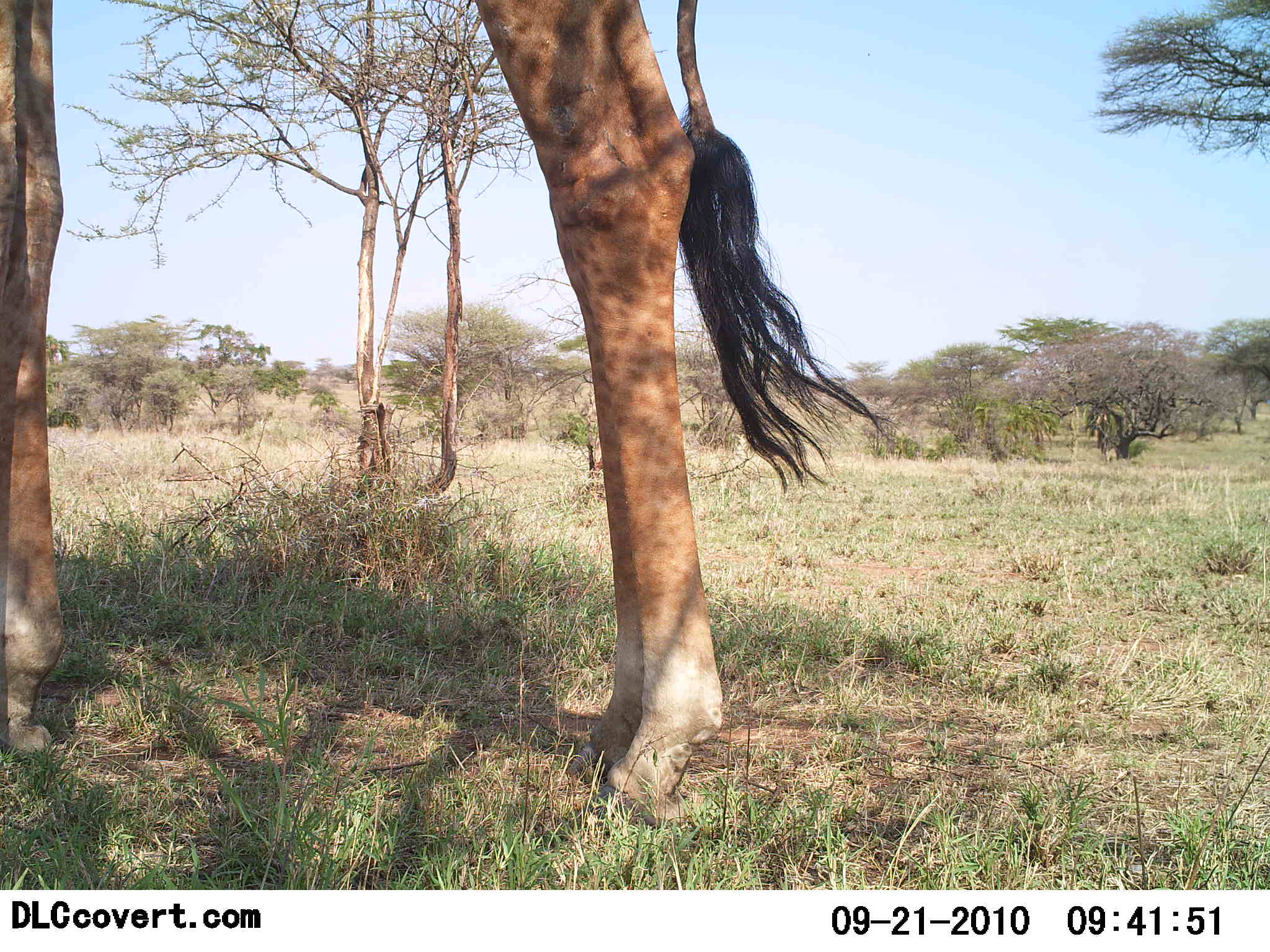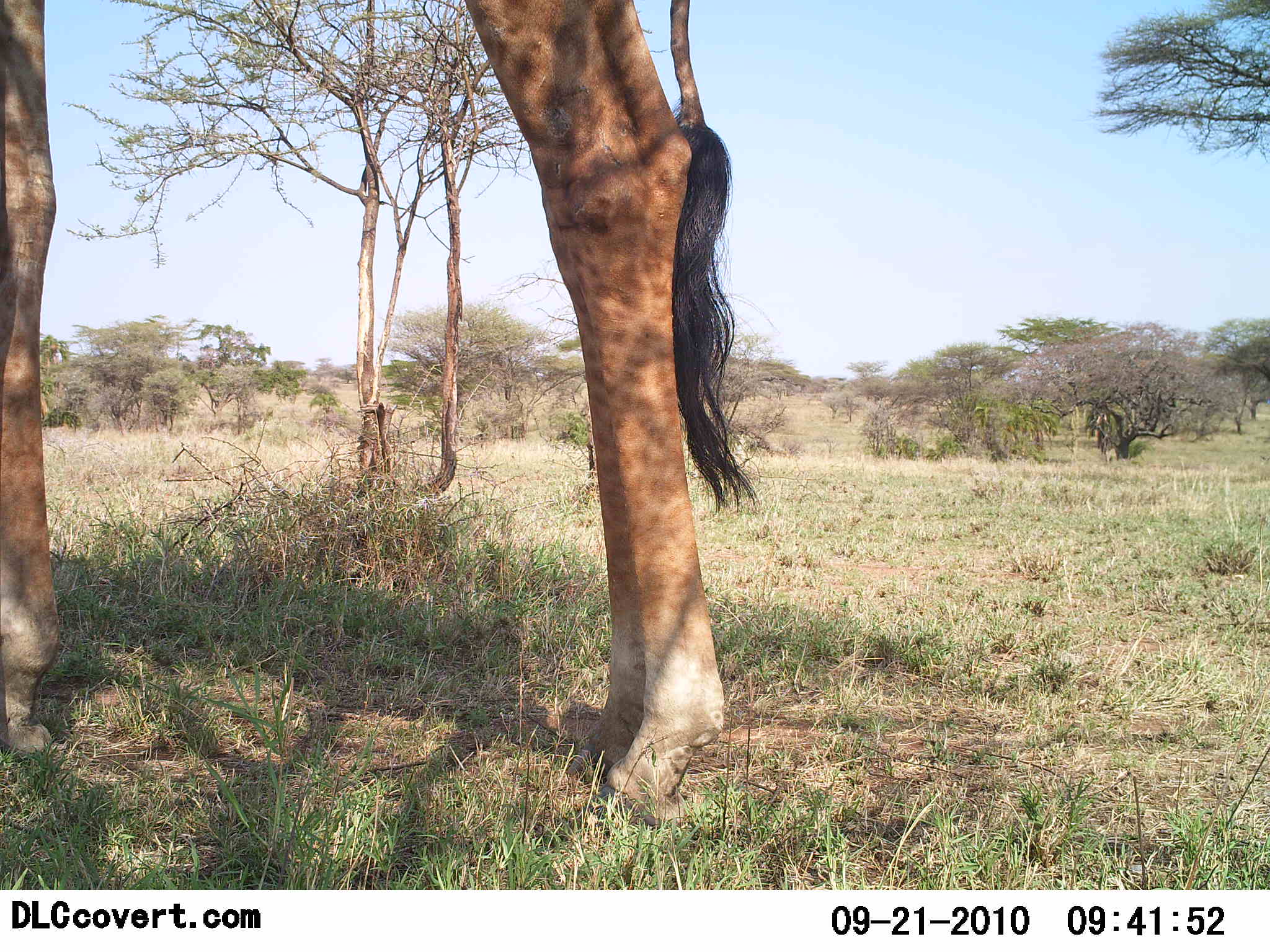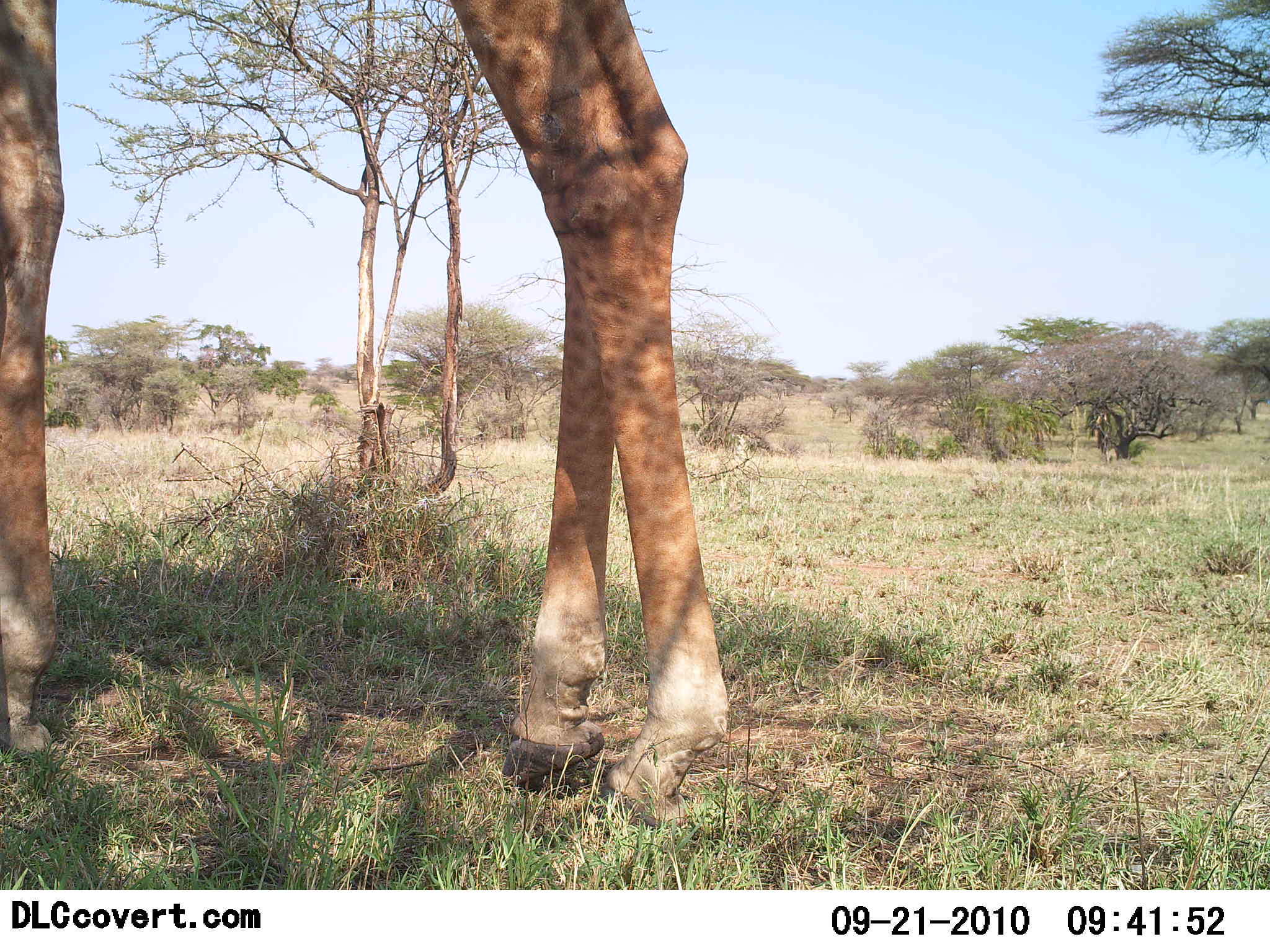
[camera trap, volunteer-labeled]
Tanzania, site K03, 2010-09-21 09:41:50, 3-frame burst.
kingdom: Animalia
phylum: Chordata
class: Mammalia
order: Artiodactyla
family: Giraffidae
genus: Giraffa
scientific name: Giraffa camelopardalis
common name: giraffe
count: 1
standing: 93%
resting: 0%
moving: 7%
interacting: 0%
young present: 0%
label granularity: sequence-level